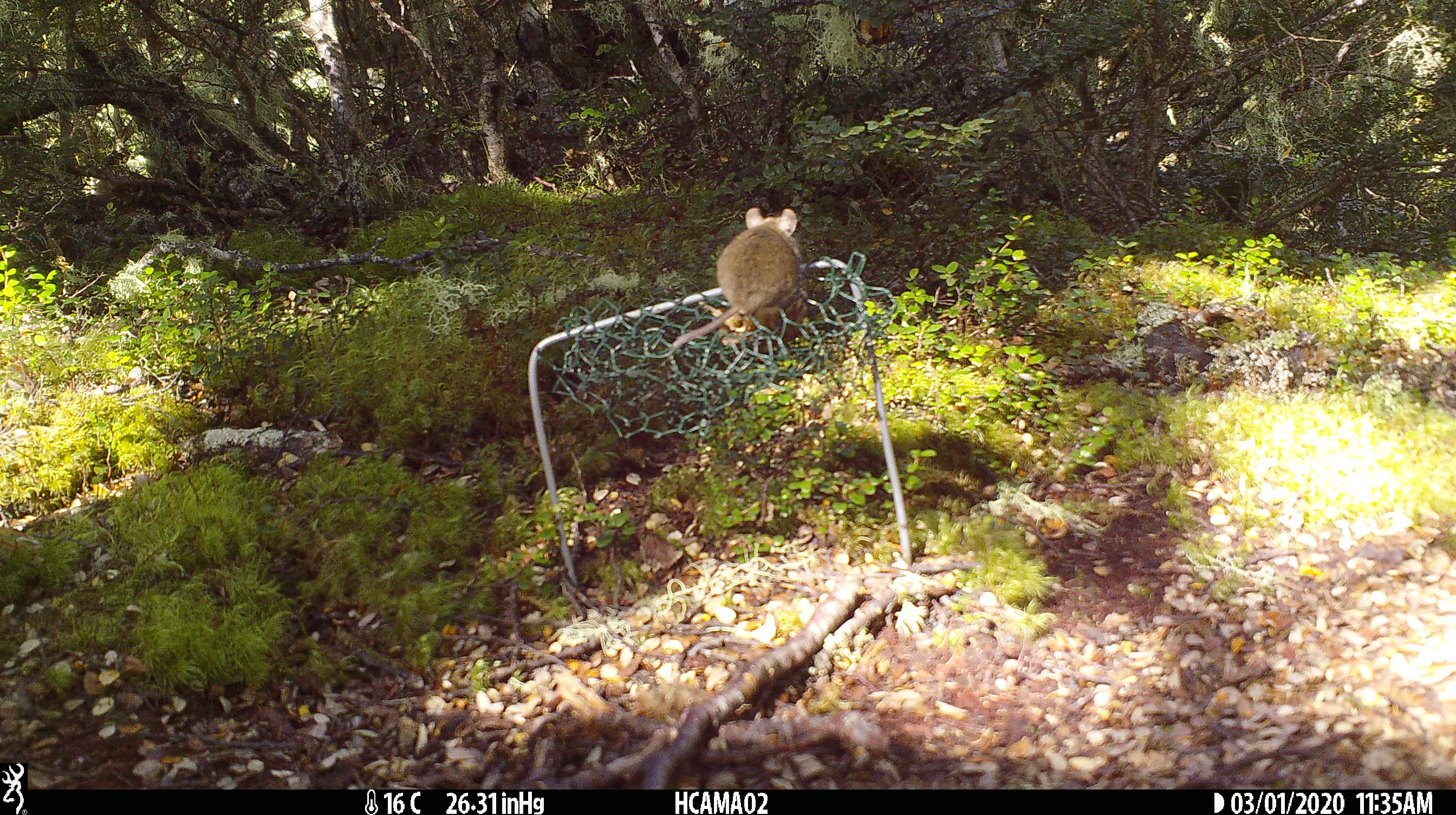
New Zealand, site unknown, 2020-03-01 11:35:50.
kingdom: Animalia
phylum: Chordata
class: Mammalia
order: Rodentia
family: Muridae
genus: Mus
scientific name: Mus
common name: mouse